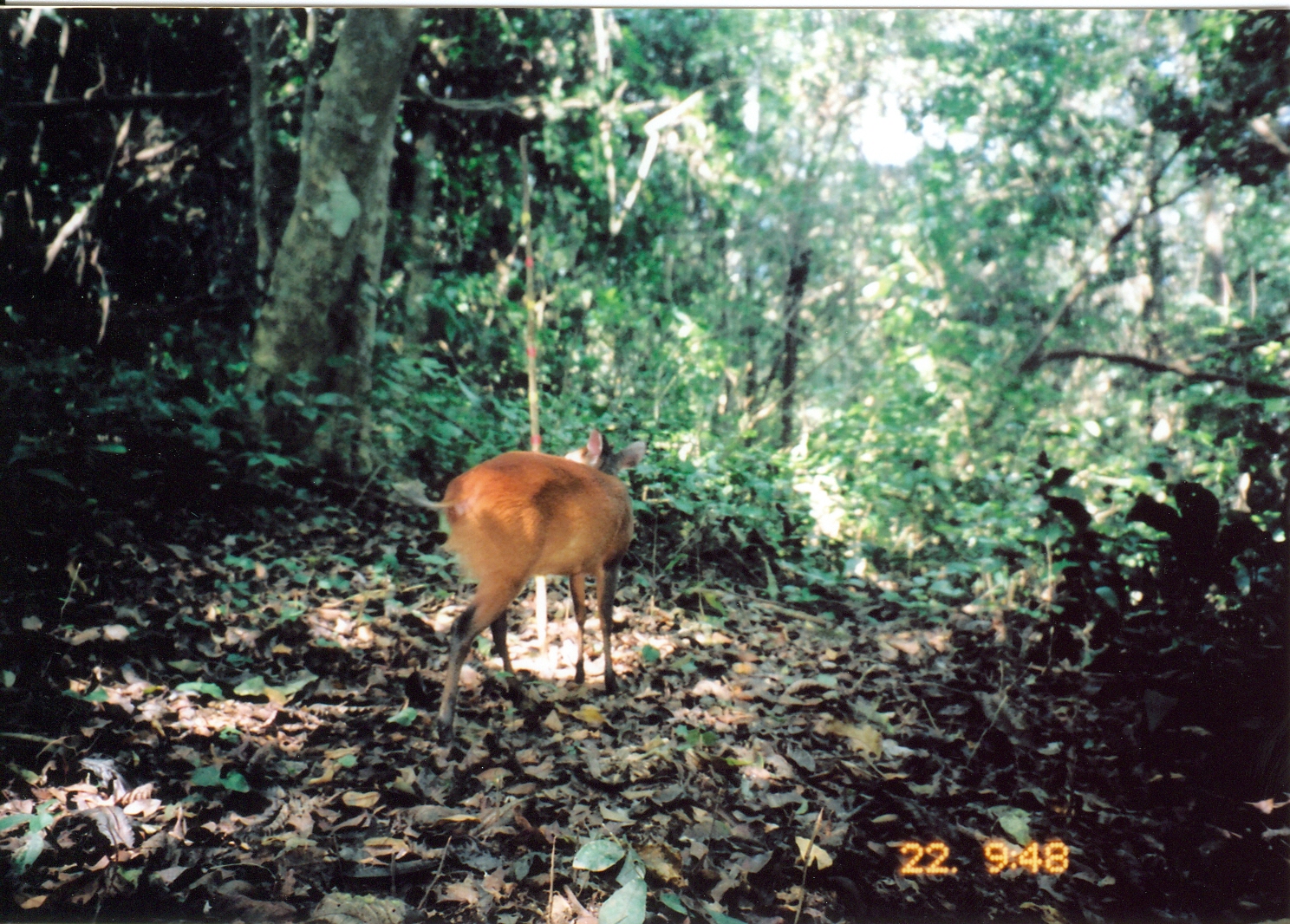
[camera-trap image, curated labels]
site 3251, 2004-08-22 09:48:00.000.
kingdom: Animalia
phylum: Chordata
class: Mammalia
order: Artiodactyla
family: Bovidae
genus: Cephalophus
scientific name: Cephalophus harveyi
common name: harvey's duiker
Cephalophus harveyi (harvey's duiker), count 1.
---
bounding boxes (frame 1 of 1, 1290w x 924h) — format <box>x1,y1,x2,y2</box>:
cephalophus harveyi: <box>398,425,648,742</box>